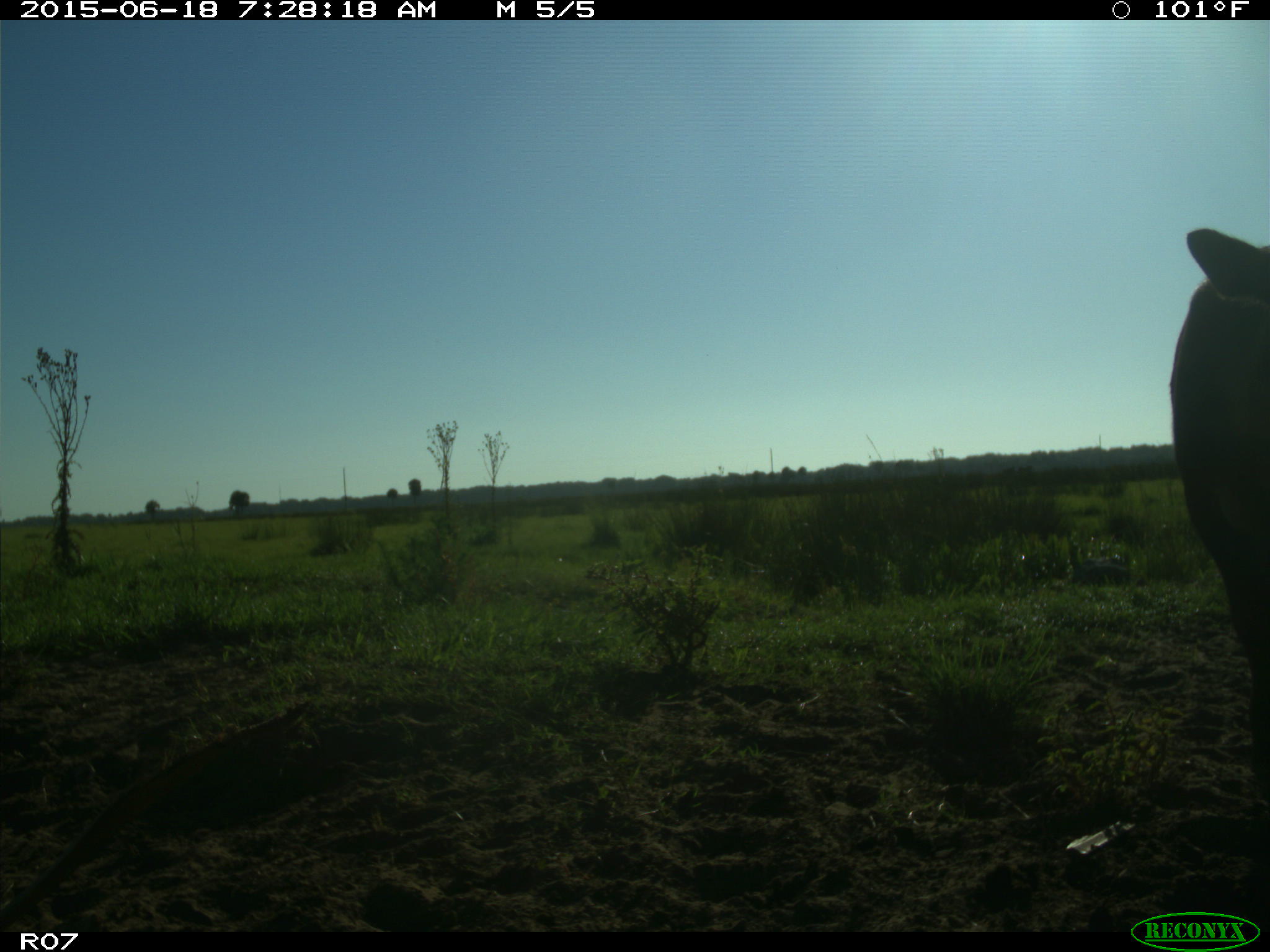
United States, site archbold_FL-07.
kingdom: Animalia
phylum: Chordata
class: Mammalia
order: Artiodactyla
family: Bovidae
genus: Bos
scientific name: Bos taurus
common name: domestic cow